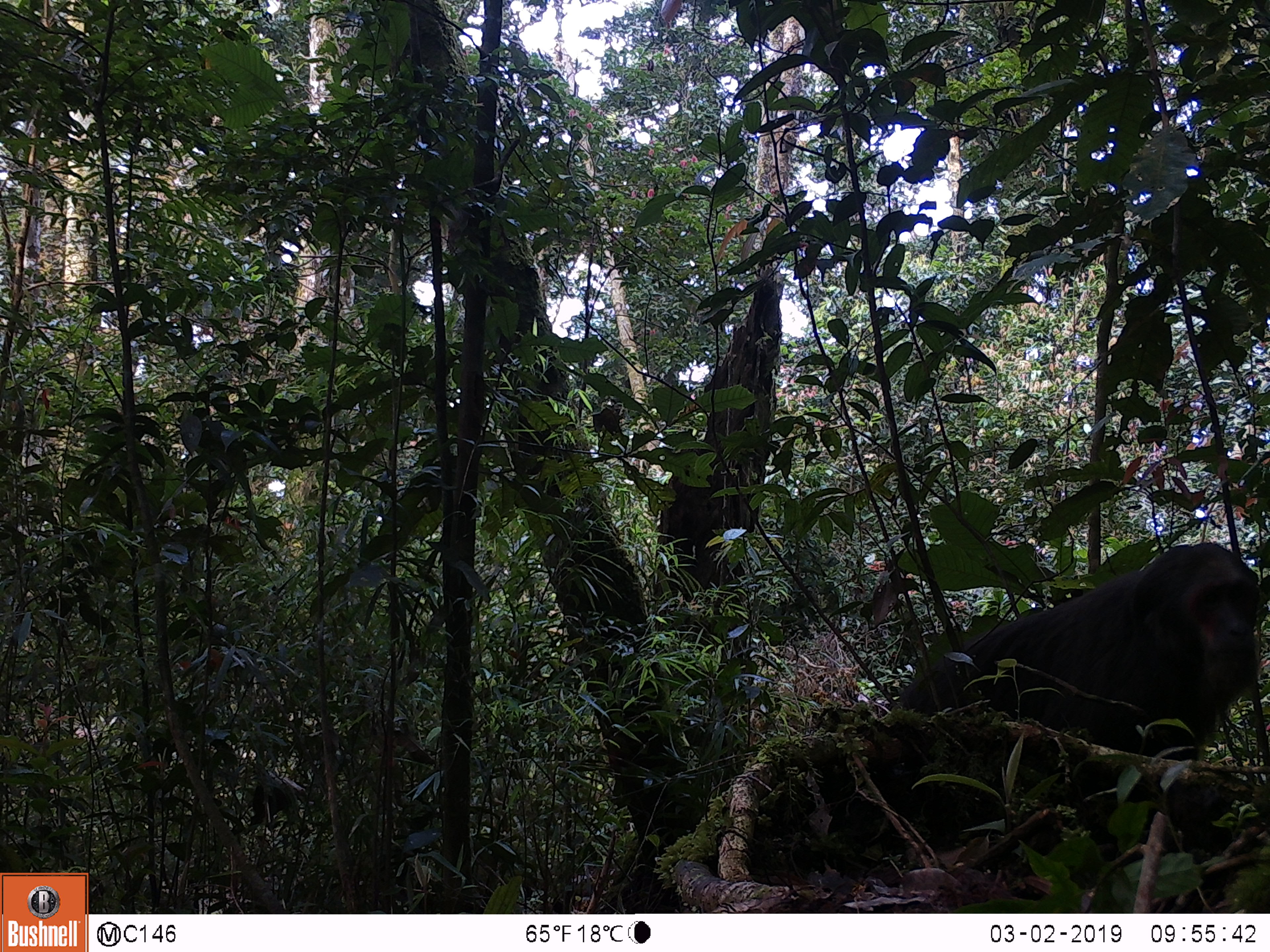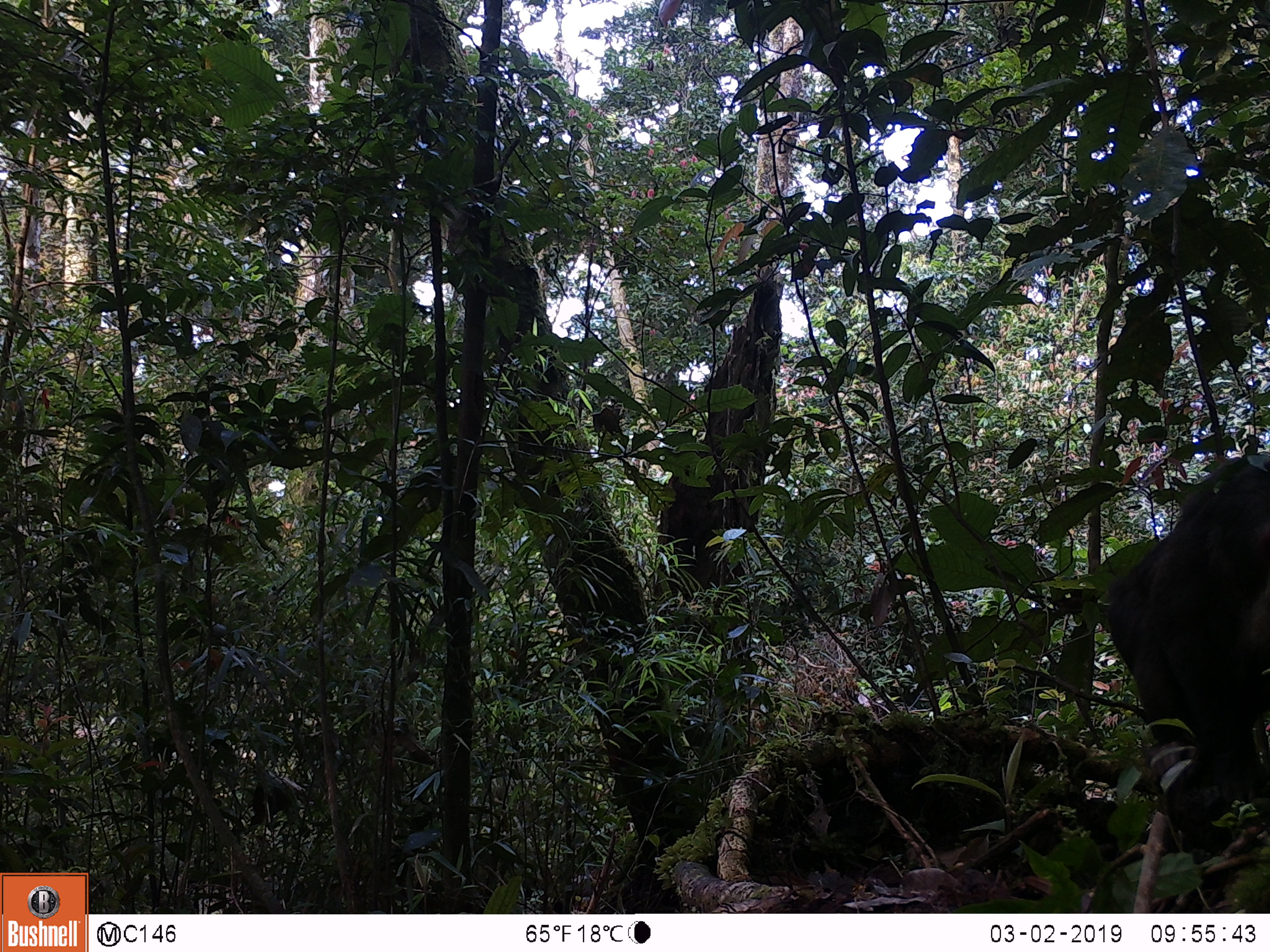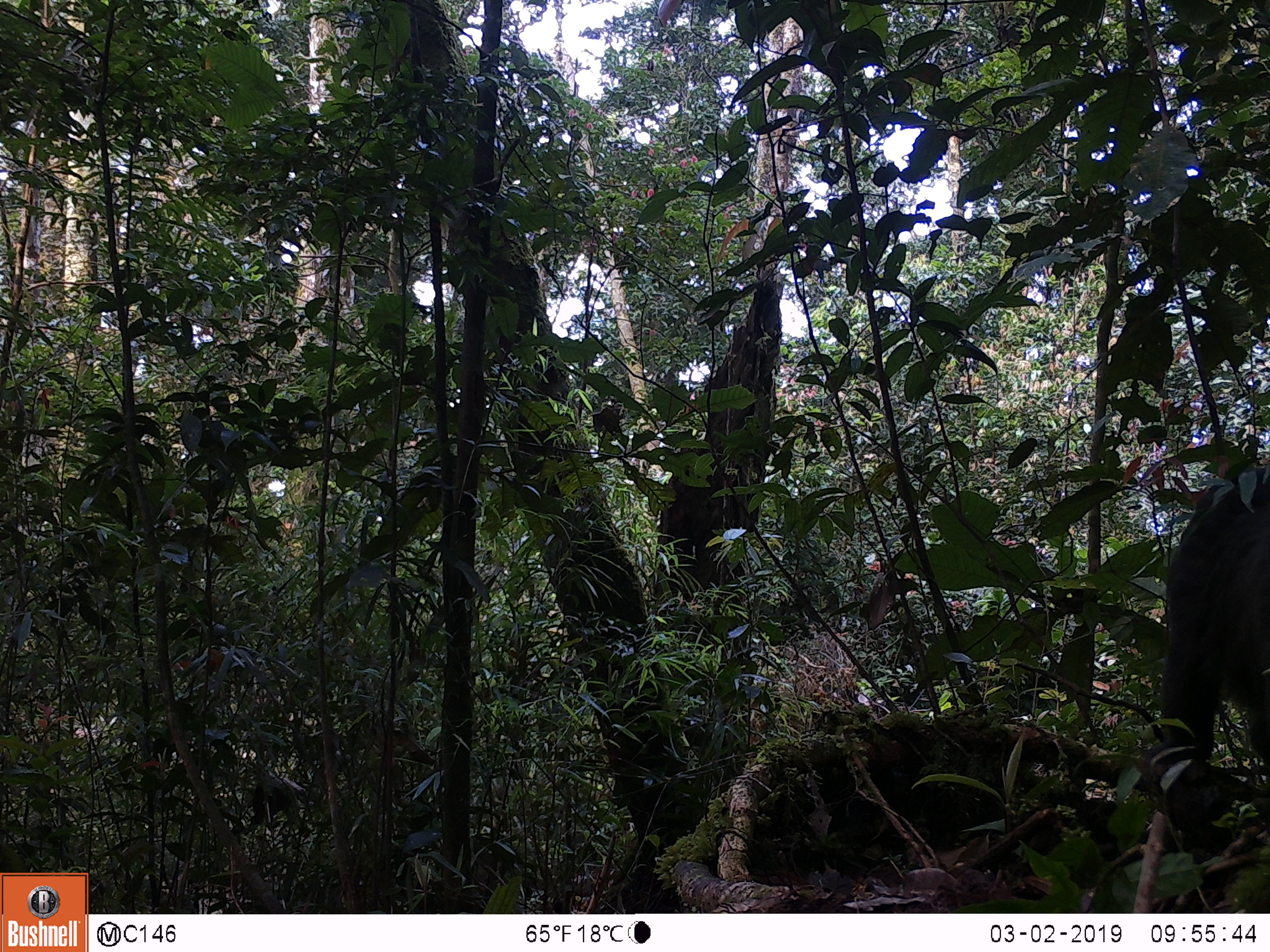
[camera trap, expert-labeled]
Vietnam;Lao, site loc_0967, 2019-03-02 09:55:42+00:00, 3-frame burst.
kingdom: Animalia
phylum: Chordata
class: Mammalia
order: Primates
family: Cercopithecidae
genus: Macaca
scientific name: Macaca arctoides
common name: stump-tailed macaque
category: stump tailed macaque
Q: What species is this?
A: Stump tailed macaque (stump-tailed macaque) (Macaca arctoides).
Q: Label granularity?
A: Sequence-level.